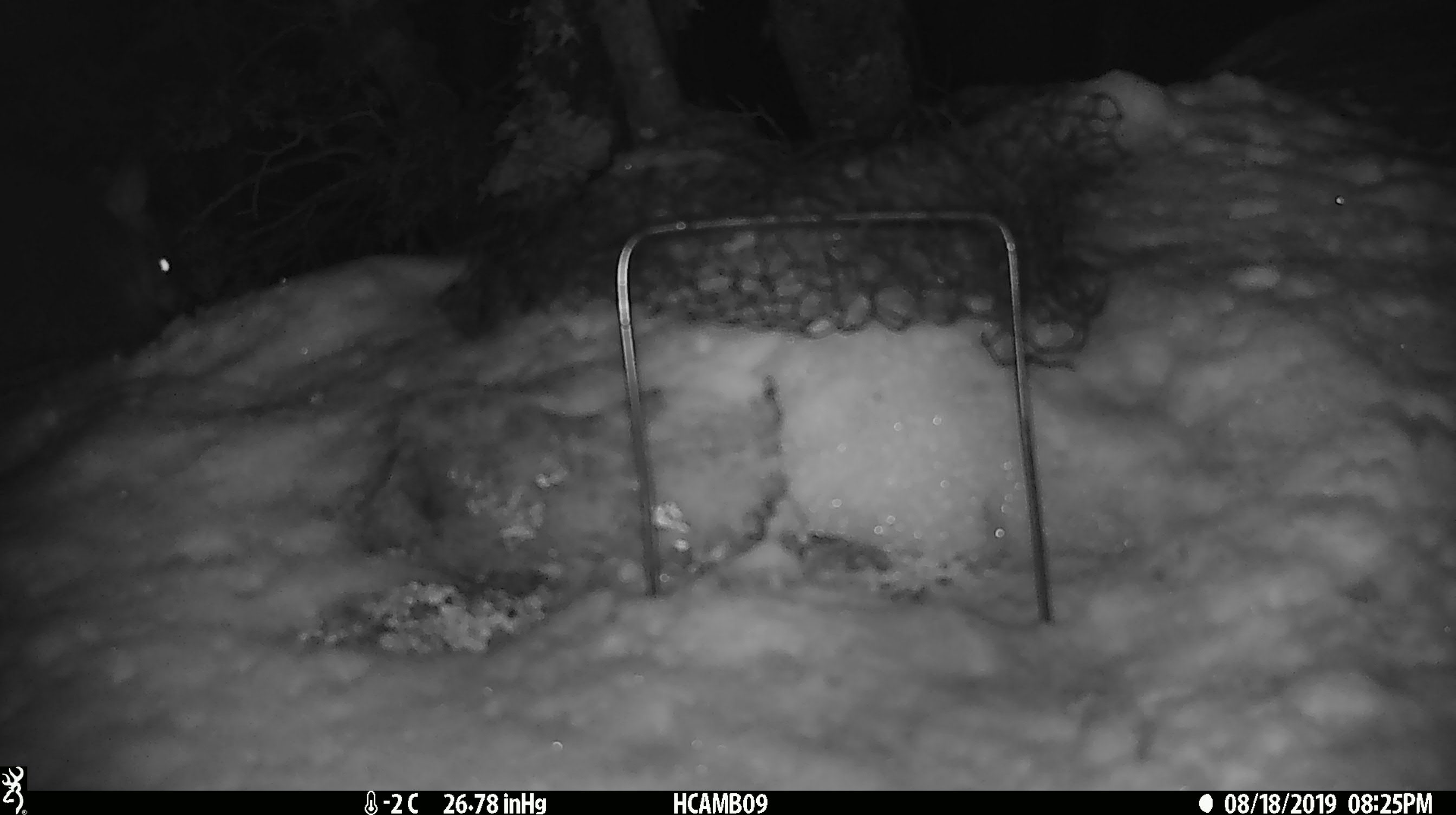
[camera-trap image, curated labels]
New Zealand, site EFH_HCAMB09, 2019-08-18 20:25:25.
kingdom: Animalia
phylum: Chordata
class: Mammalia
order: Diprotodontia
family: Phalangeridae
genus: Trichosurus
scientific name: Trichosurus vulpecula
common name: common brushtail possum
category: possum